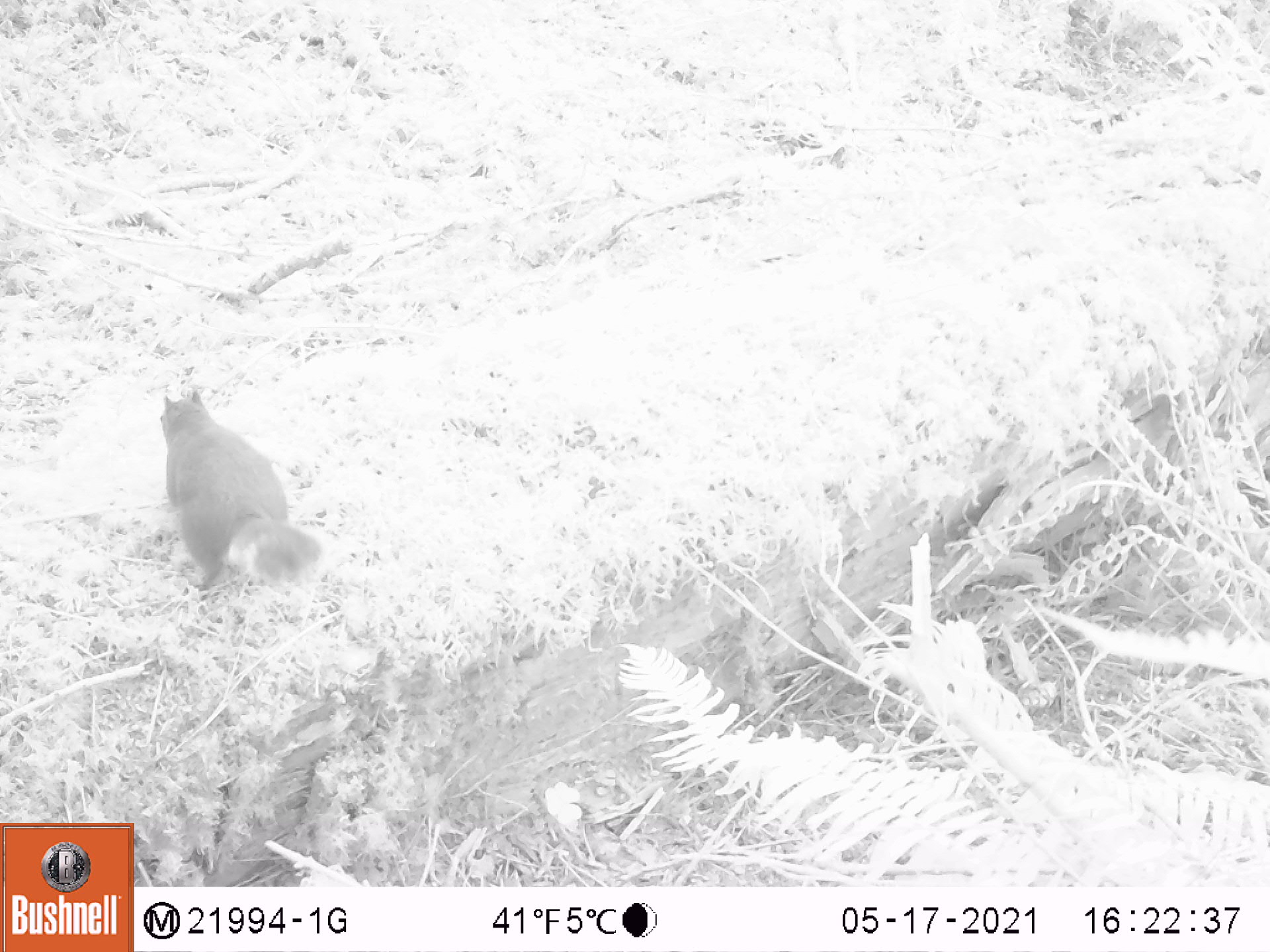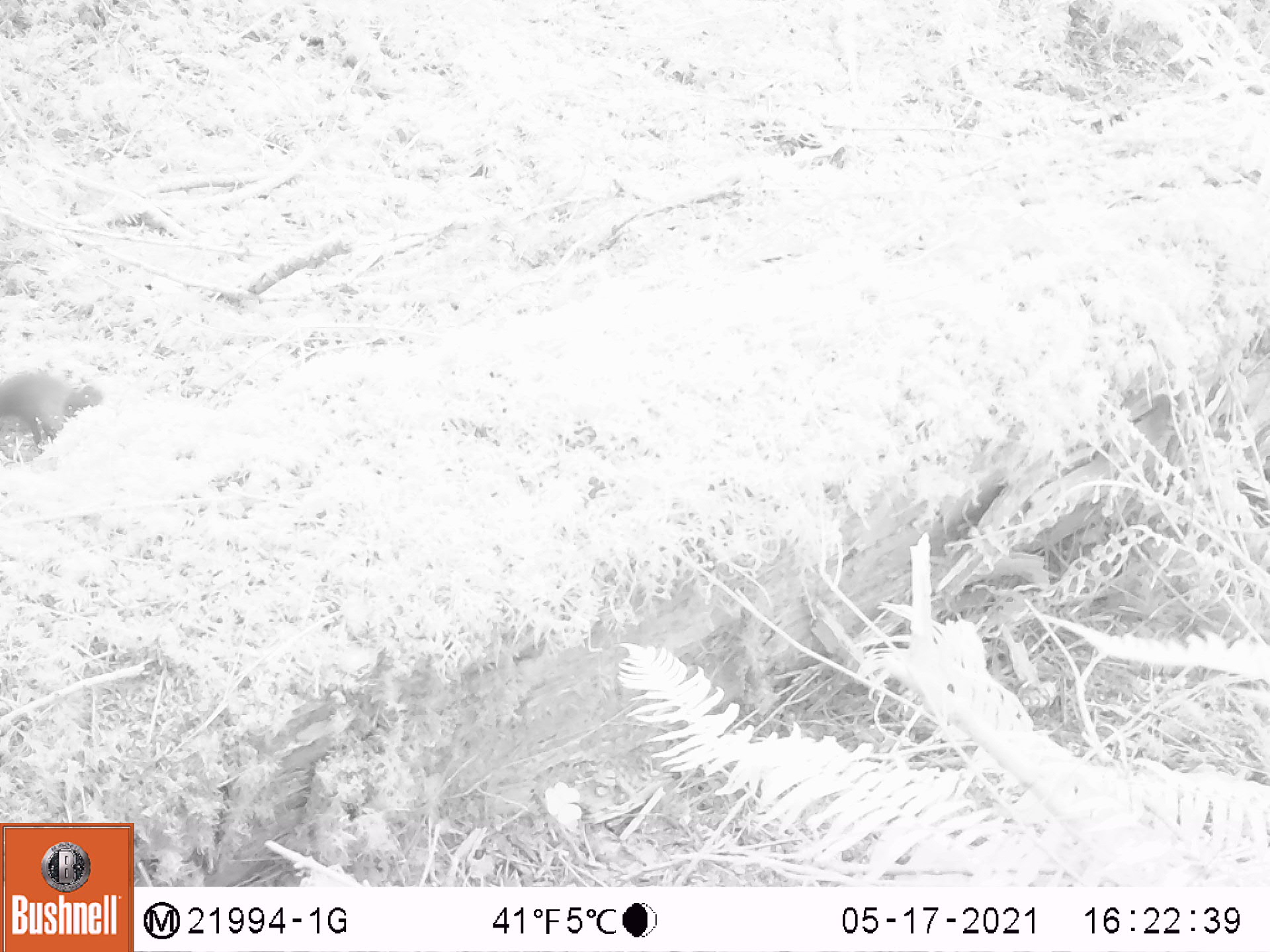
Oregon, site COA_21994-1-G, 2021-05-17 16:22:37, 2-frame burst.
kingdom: Animalia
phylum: Chordata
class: Mammalia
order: Rodentia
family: Sciuridae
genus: Tamiasciurus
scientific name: Tamiasciurus douglasii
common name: douglas squirrel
Douglas squirrel (Tamiasciurus douglasii).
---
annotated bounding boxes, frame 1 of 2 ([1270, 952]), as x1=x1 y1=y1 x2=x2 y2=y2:
douglas squirrel: x1=147 y1=388 x2=327 y2=605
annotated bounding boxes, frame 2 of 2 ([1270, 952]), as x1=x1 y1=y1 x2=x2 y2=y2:
douglas squirrel: x1=3 y1=358 x2=105 y2=466